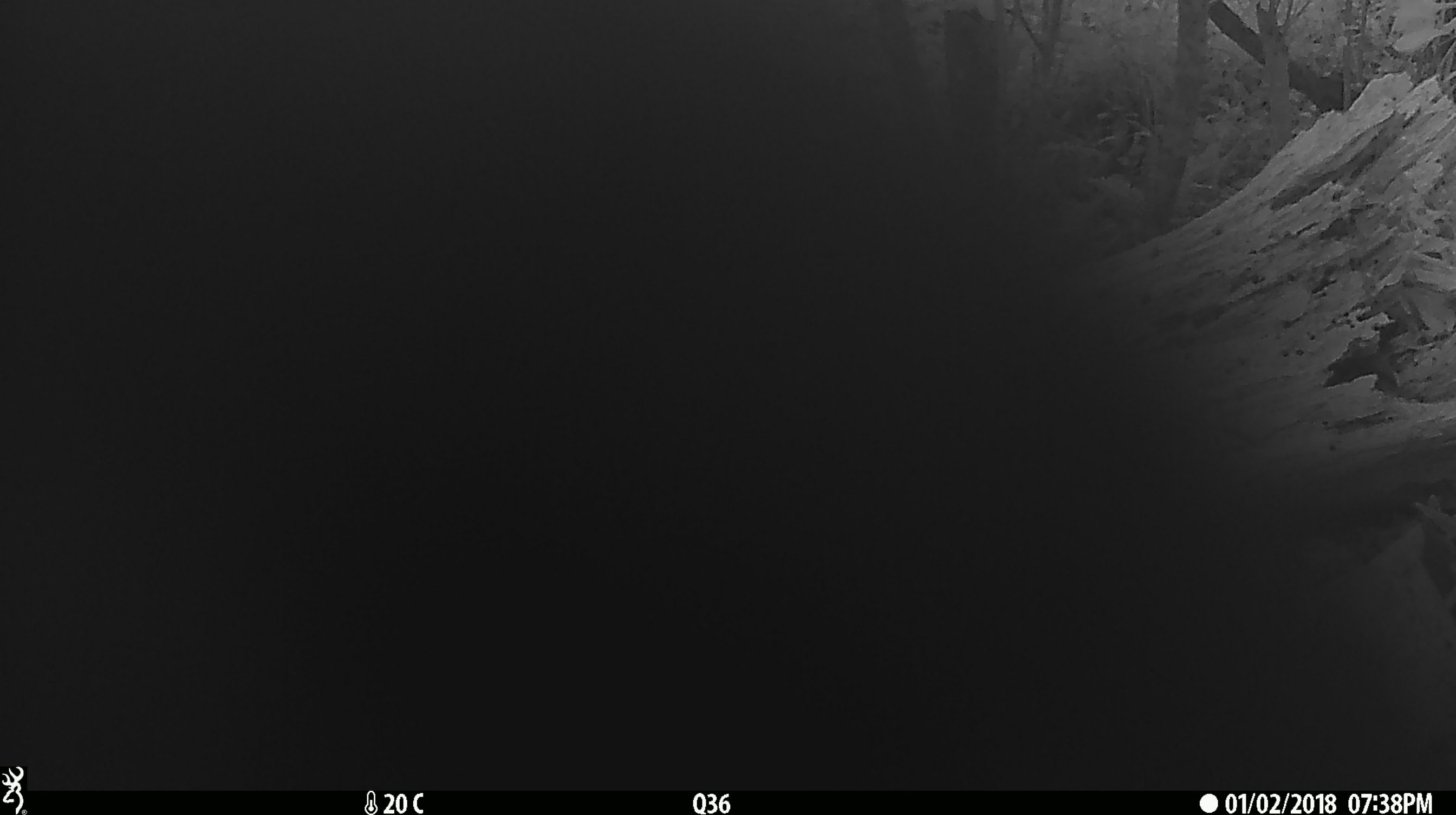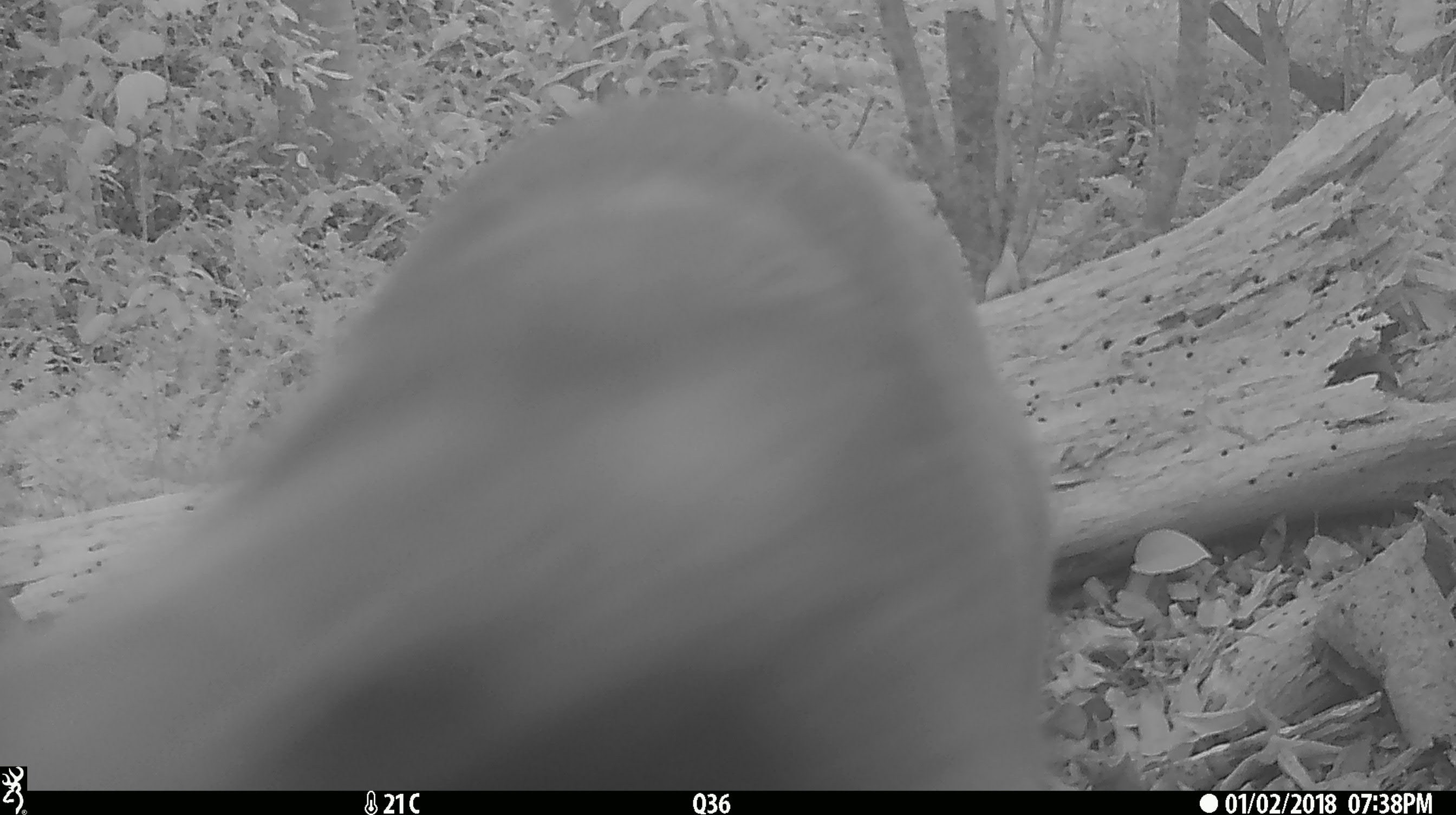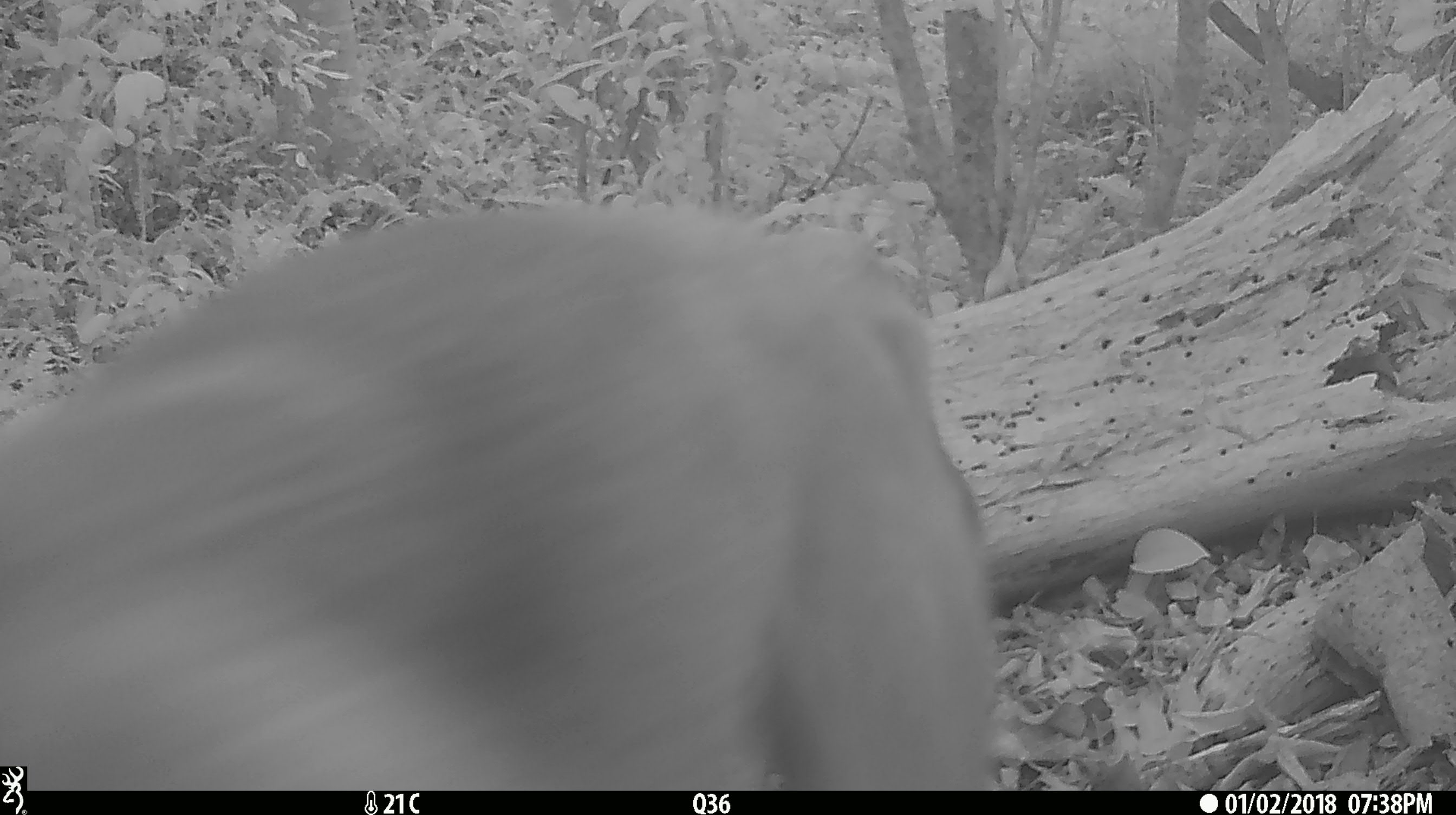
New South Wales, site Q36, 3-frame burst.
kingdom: Animalia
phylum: Chordata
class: Mammalia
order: Carnivora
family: Canidae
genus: Canis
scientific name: Canis familiaris dingo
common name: dingo